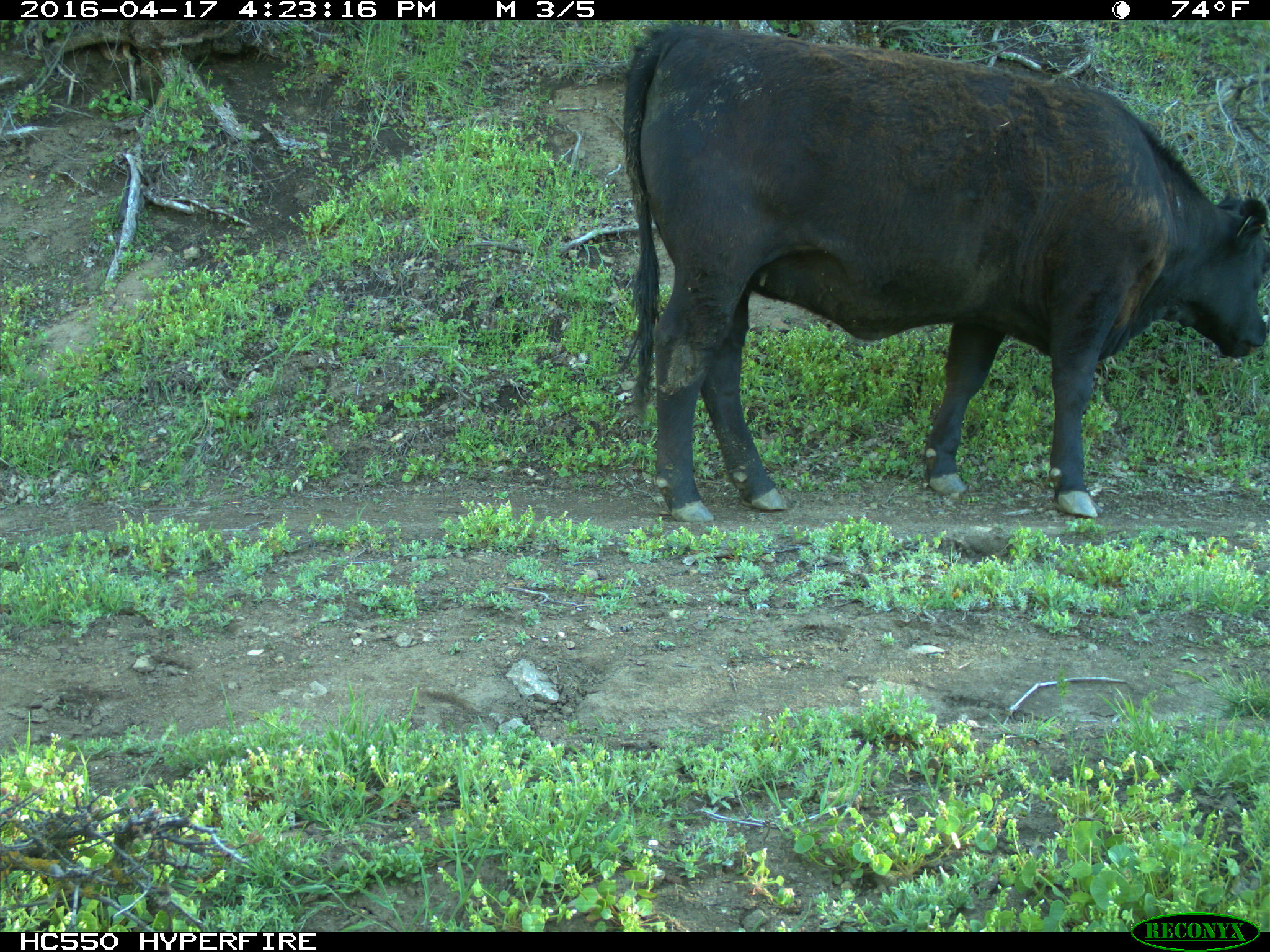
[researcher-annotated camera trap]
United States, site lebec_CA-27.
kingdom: Animalia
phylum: Chordata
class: Mammalia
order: Artiodactyla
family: Bovidae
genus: Bos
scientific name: Bos taurus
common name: domestic cow